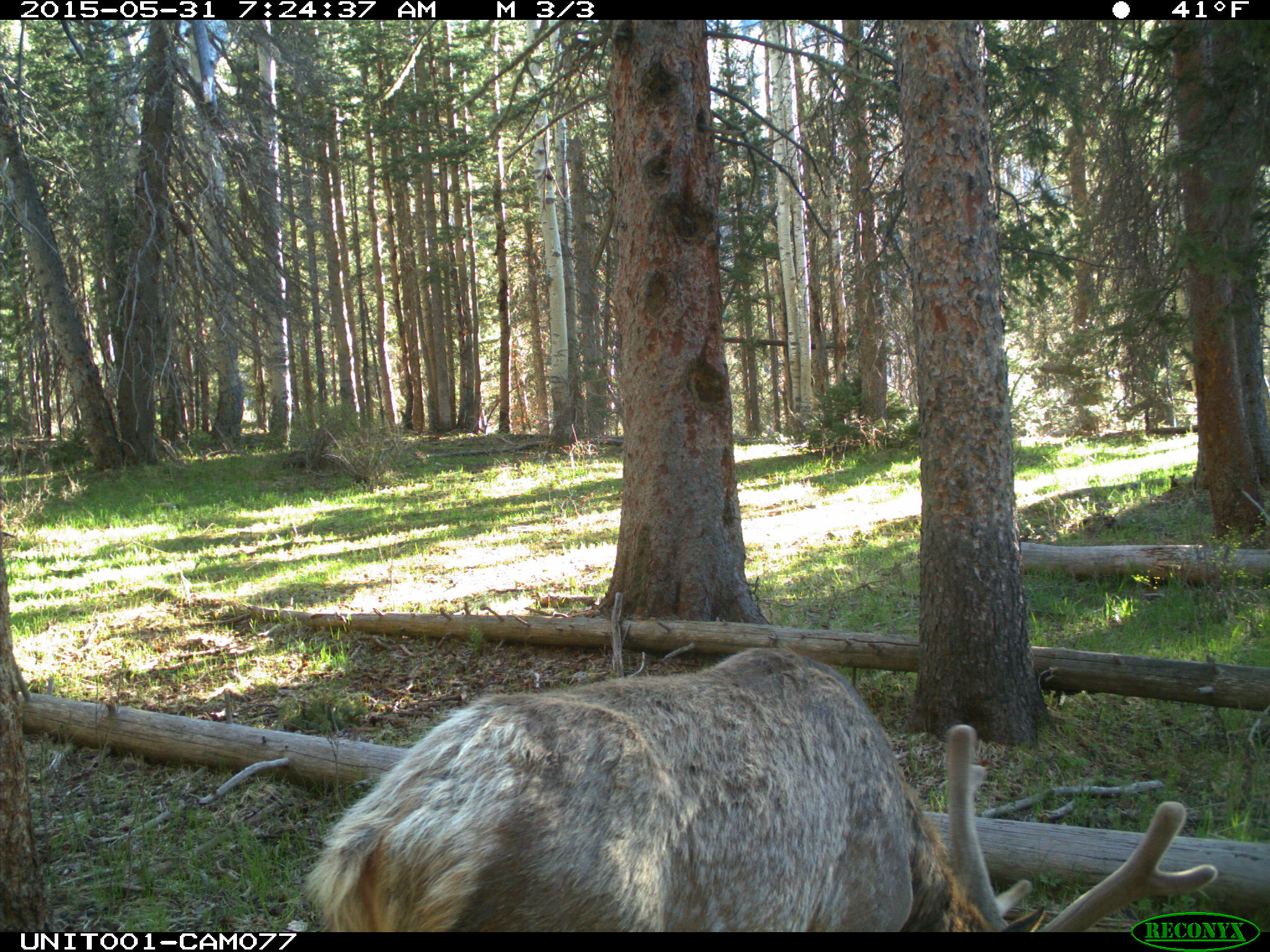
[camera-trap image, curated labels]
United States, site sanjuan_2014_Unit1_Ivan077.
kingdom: Animalia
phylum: Chordata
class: Mammalia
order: Artiodactyla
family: Cervidae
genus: Cervus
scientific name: Cervus elaphus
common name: red deer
Cervus elaphus (red deer).